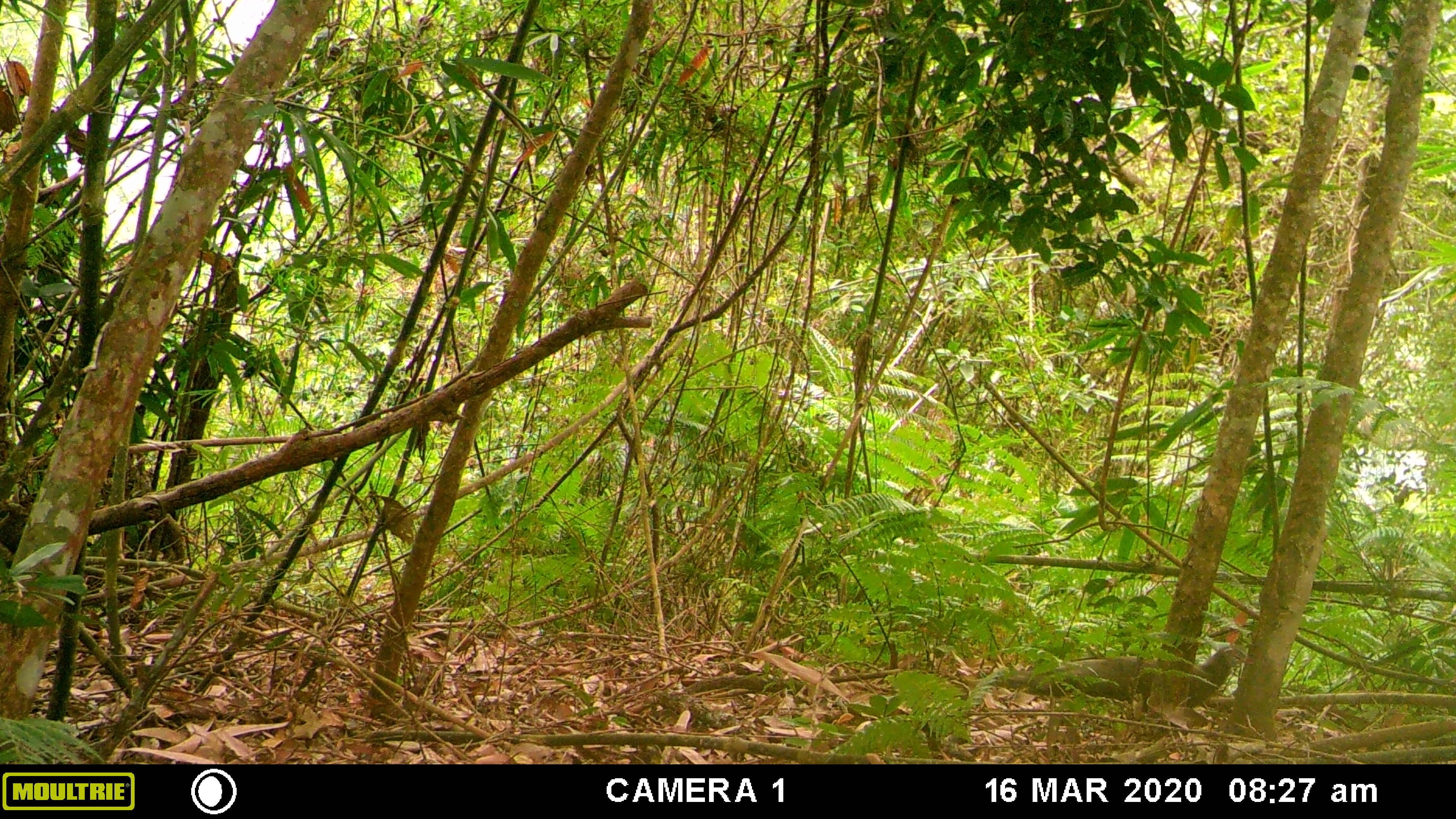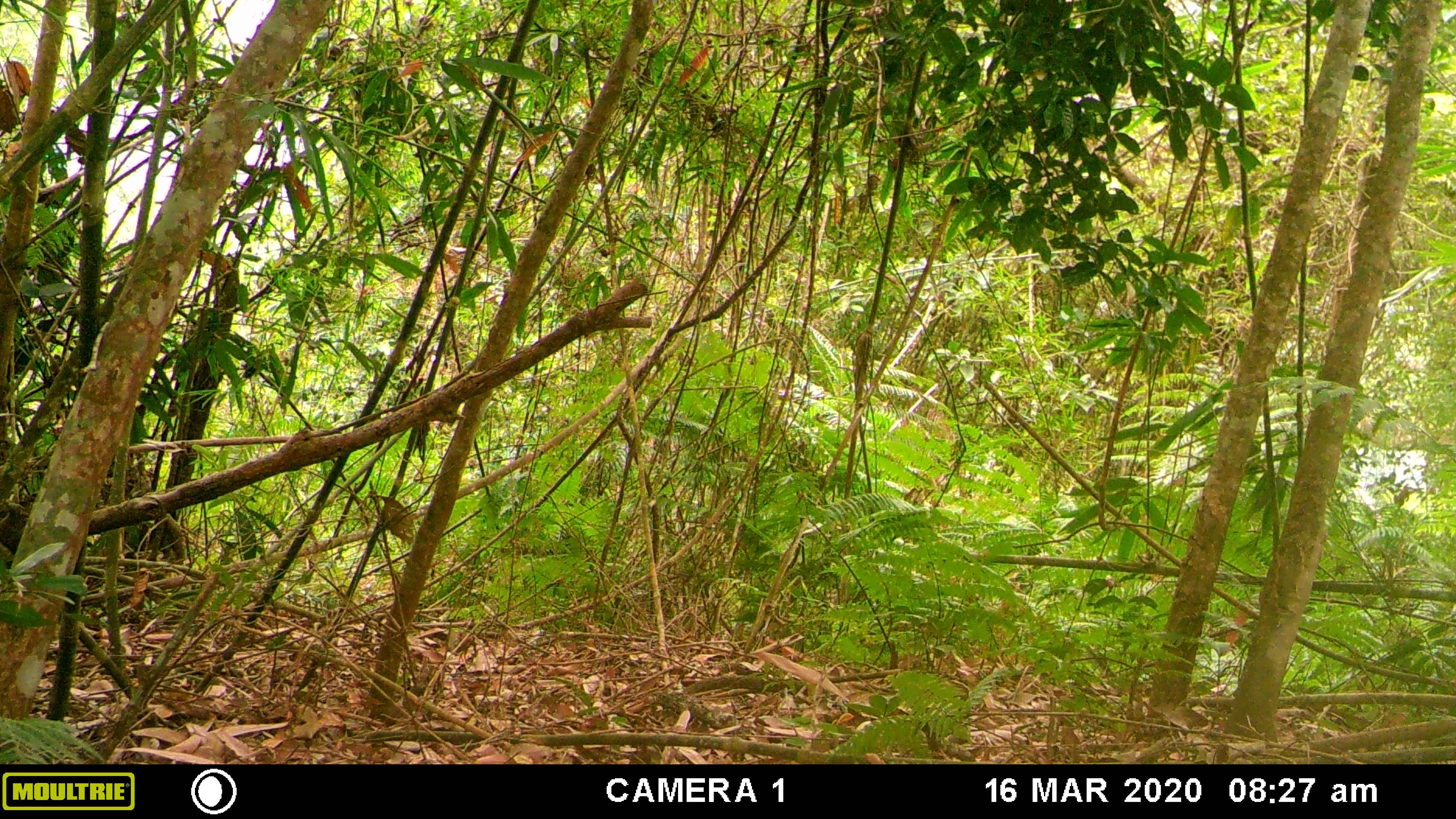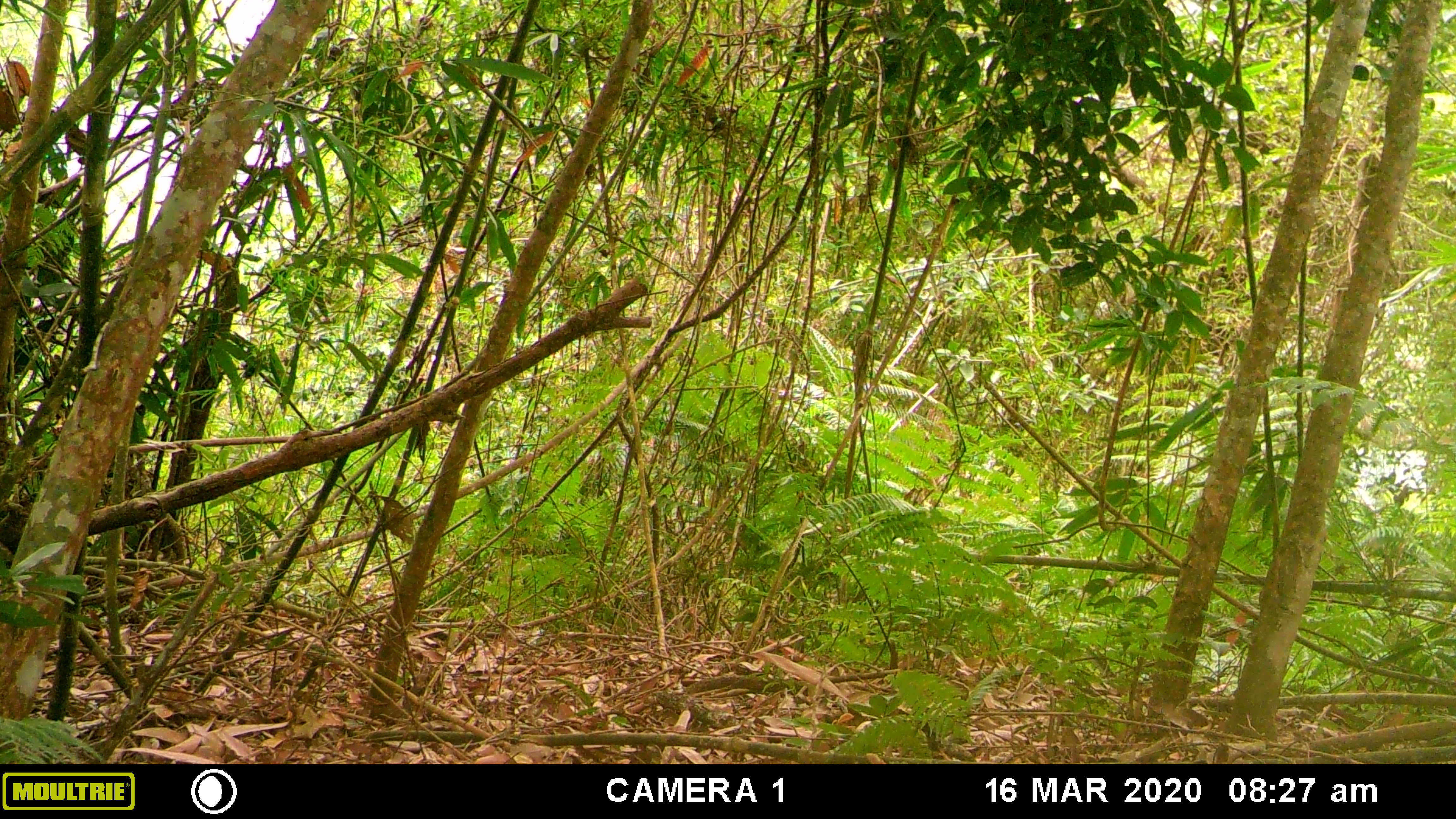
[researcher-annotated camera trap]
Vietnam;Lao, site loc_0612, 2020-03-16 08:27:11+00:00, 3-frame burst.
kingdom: Animalia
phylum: Chordata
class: Aves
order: Galliformes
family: Phasianidae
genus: Polyplectron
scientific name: Polyplectron bicalcaratum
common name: gray peacock-pheasant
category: grey peacock pheasant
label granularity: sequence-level